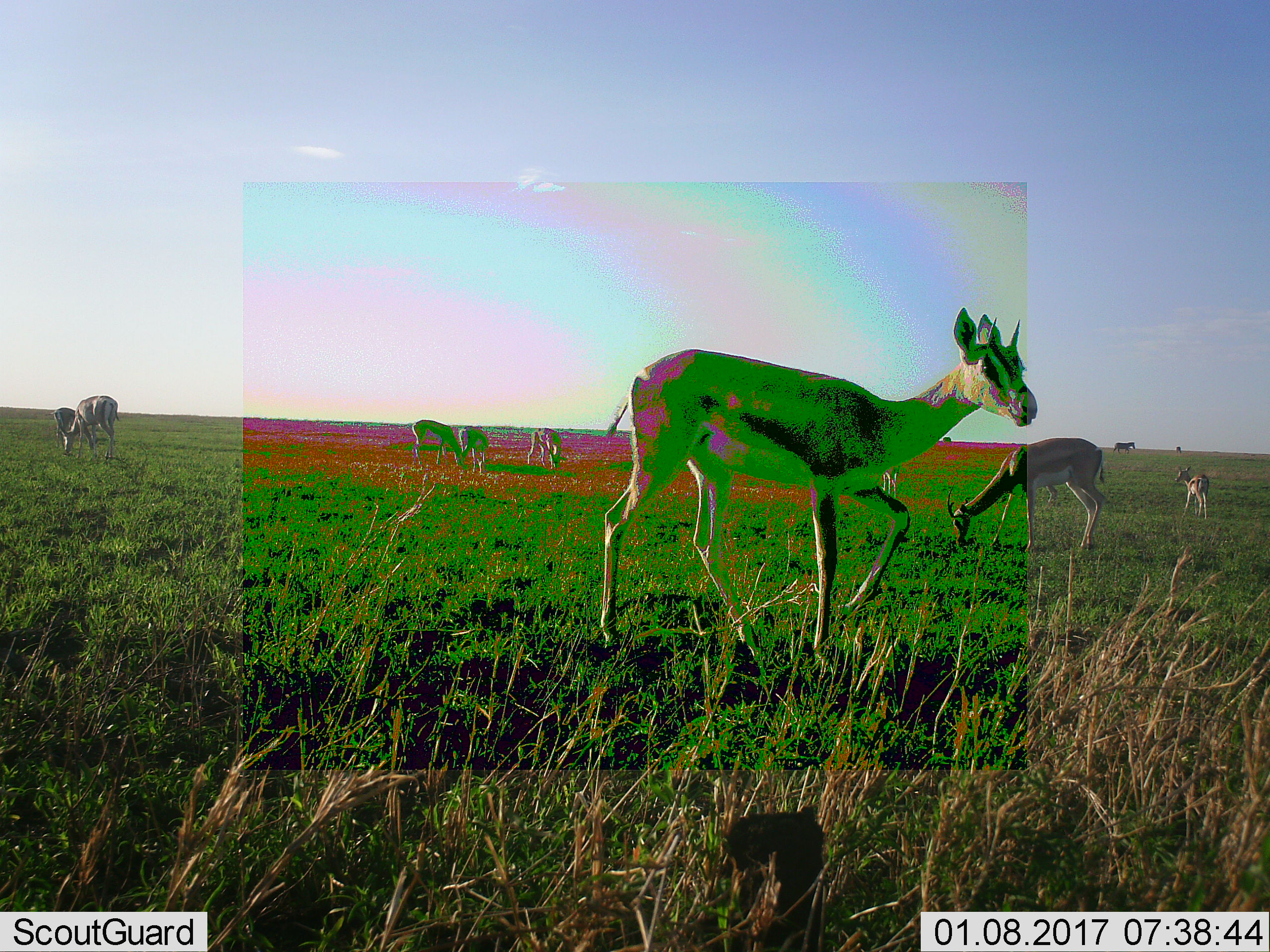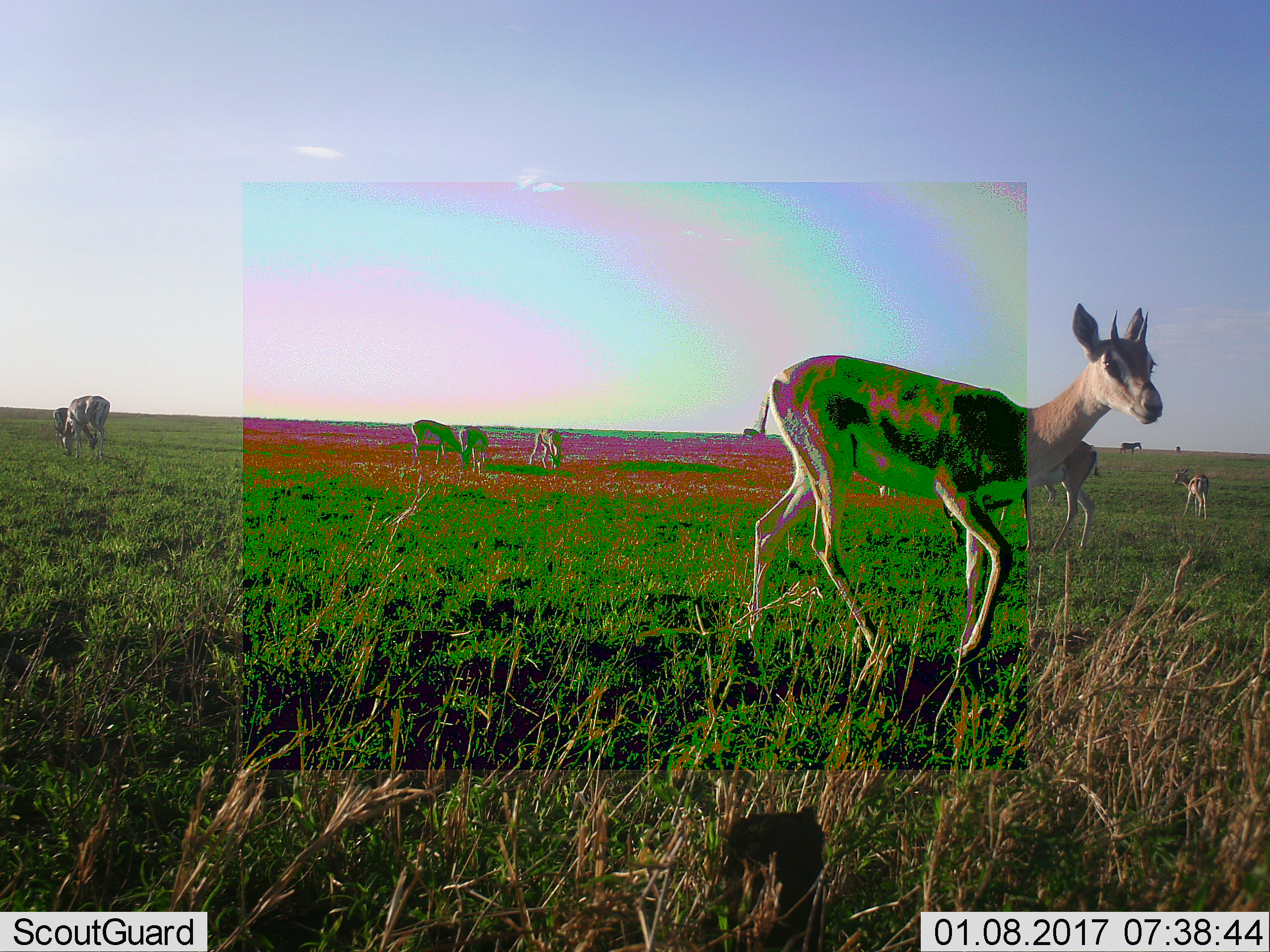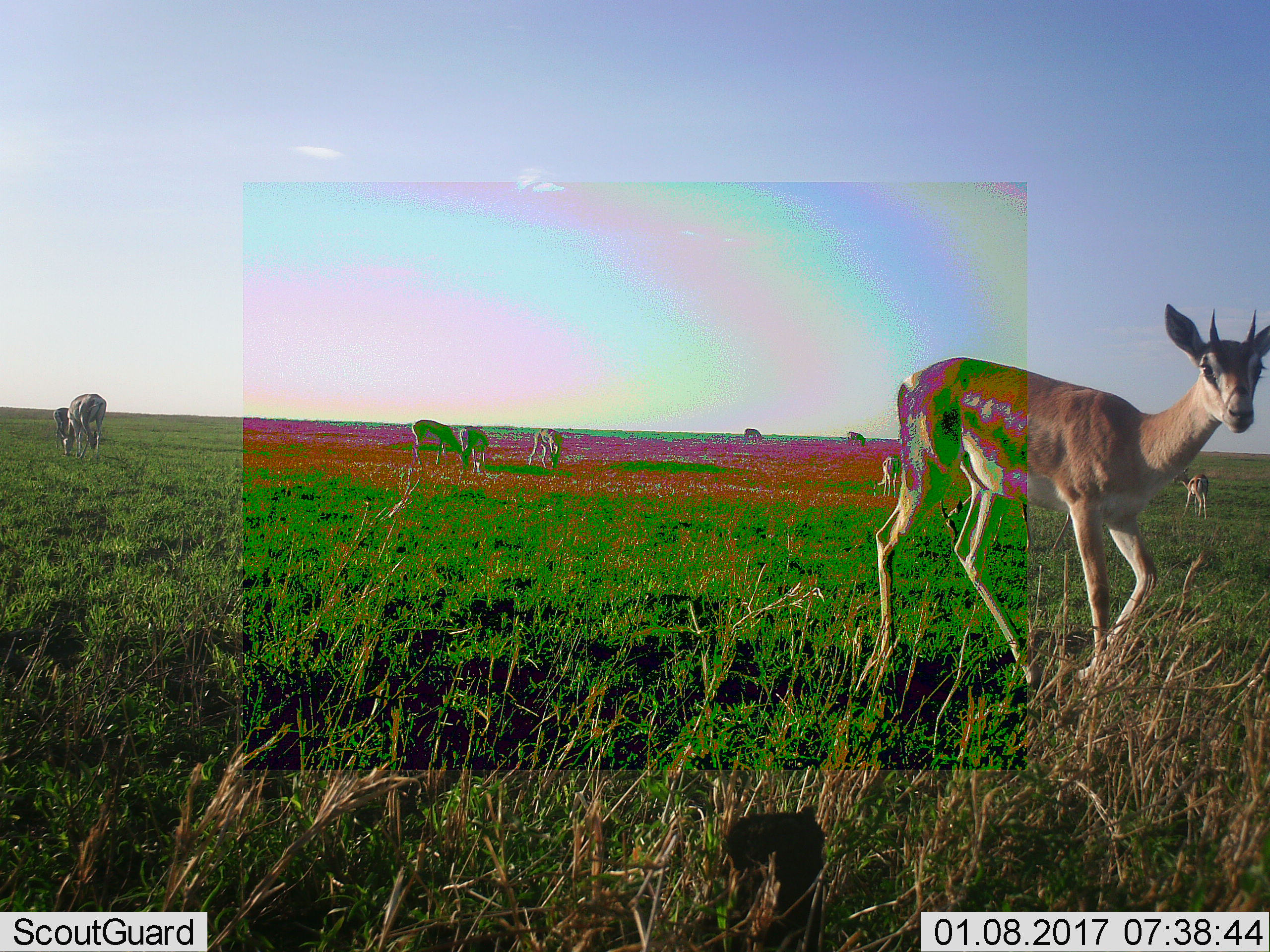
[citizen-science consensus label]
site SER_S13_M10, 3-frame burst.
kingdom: Animalia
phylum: Chordata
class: Mammalia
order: Artiodactyla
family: Bovidae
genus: Eudorcas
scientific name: Eudorcas thomsonii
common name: thomson's gazelle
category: gazellethomsons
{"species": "gazellethomsons (thomson's gazelle) (Eudorcas thomsonii)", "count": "8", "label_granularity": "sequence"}